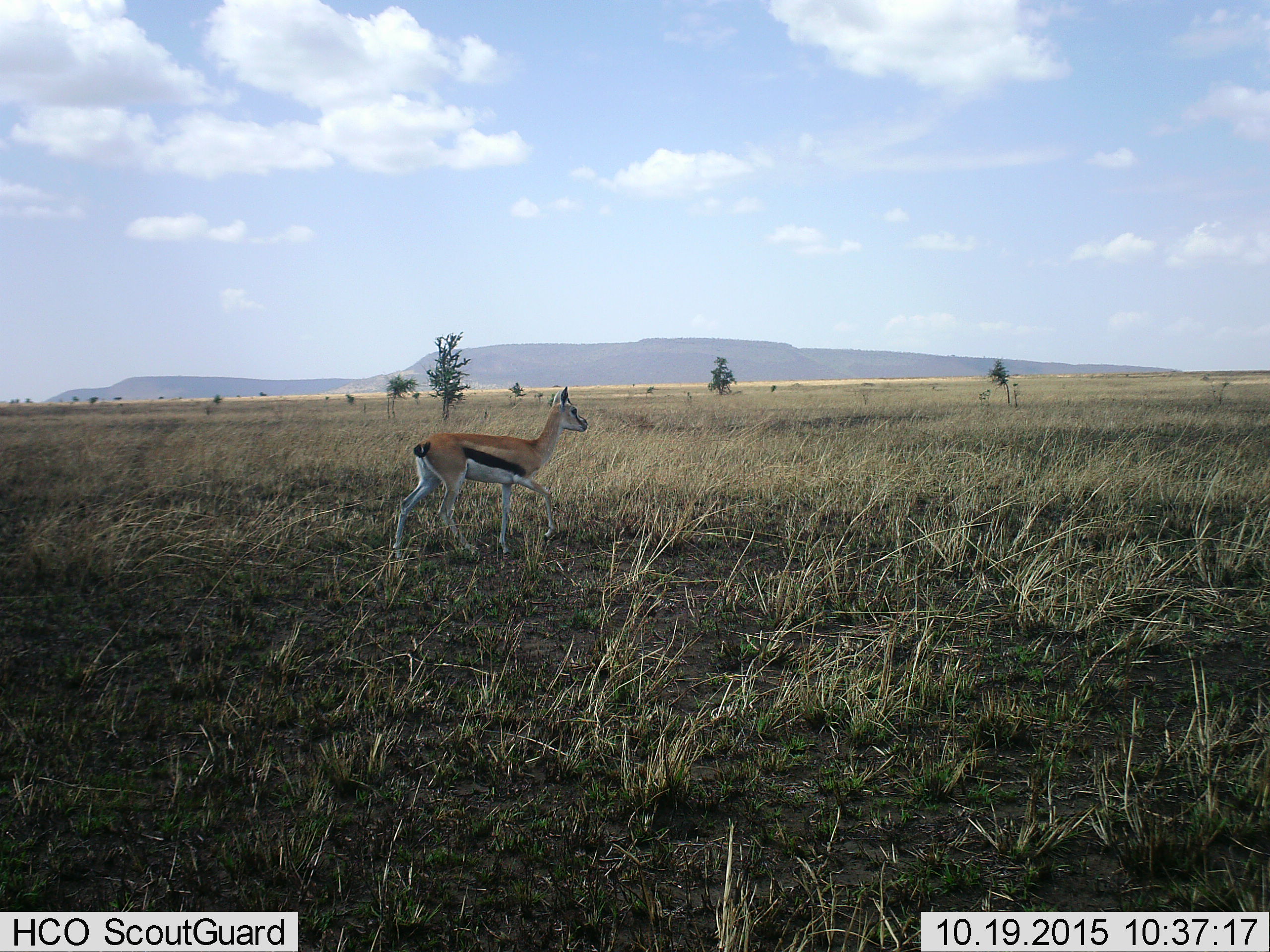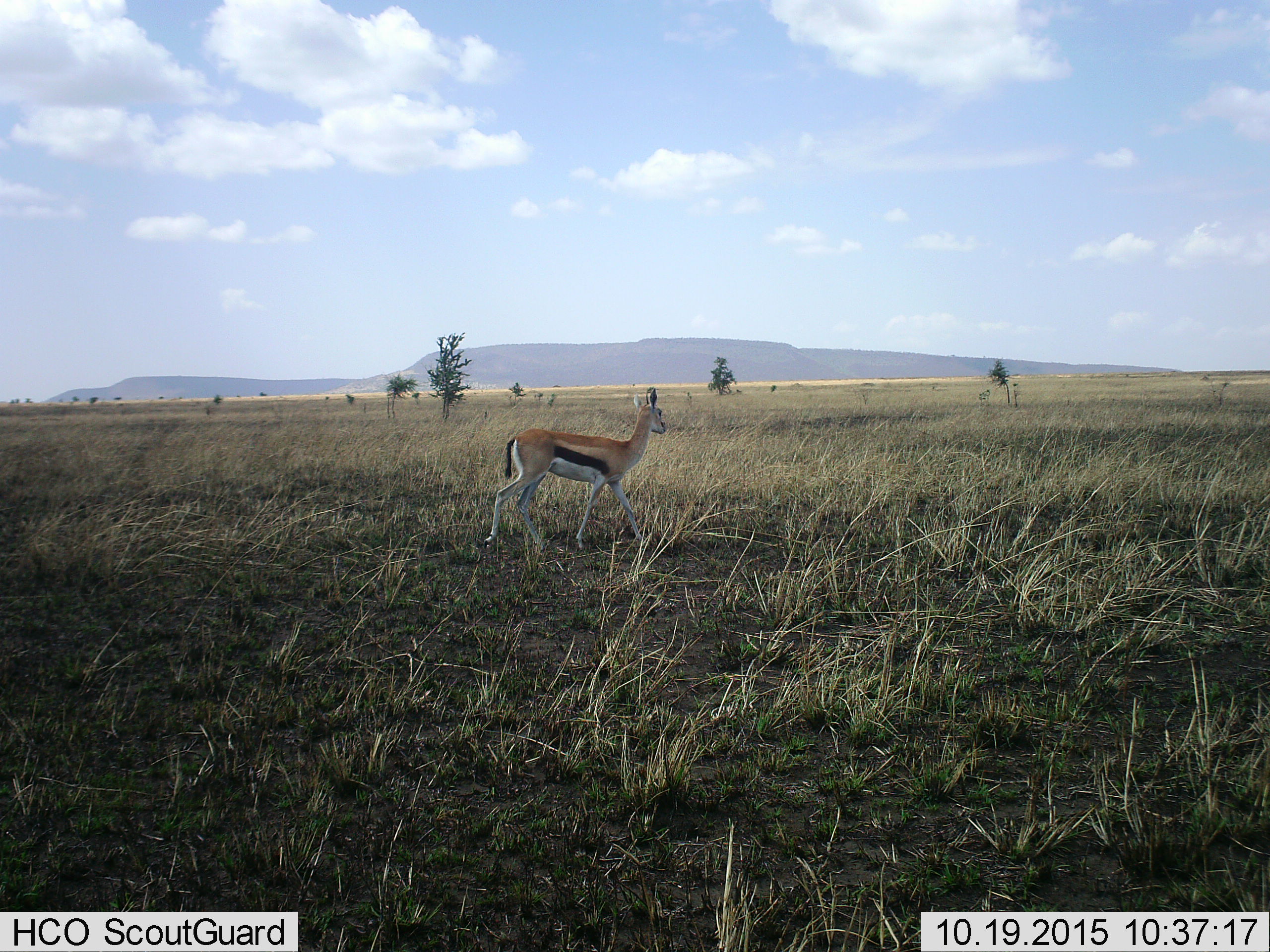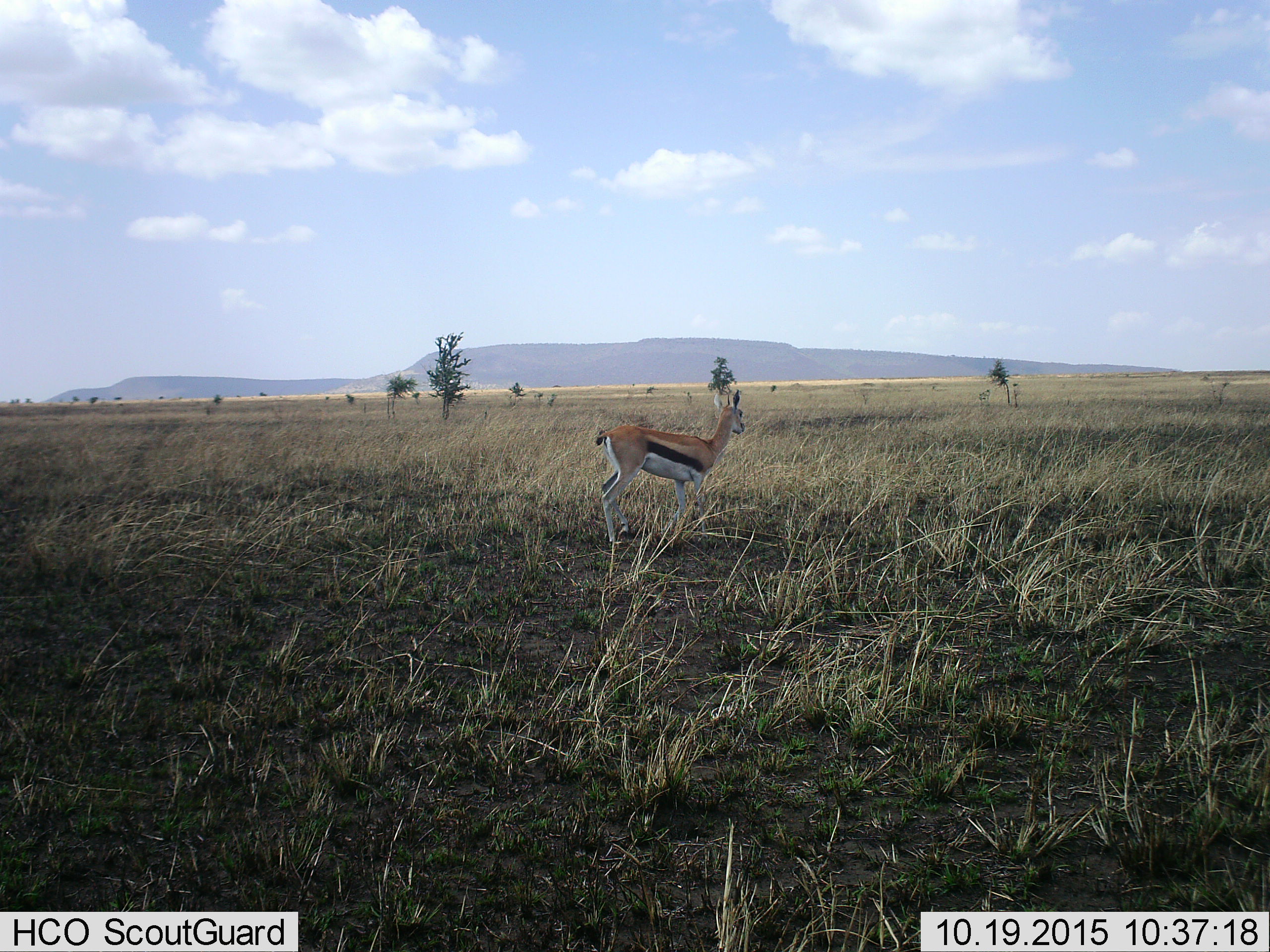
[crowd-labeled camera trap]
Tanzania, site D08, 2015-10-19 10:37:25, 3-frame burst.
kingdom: Animalia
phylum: Chordata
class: Mammalia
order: Artiodactyla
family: Bovidae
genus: Eudorcas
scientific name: Eudorcas thomsonii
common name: thomson's gazelle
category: gazellethomsons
Gazellethomsons (thomson's gazelle) (Eudorcas thomsonii), count 1. Behavior (volunteer vote fractions): standing 6%, resting 0%, moving 100%, interacting 0%. Young present (vote fraction): 12%. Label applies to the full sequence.